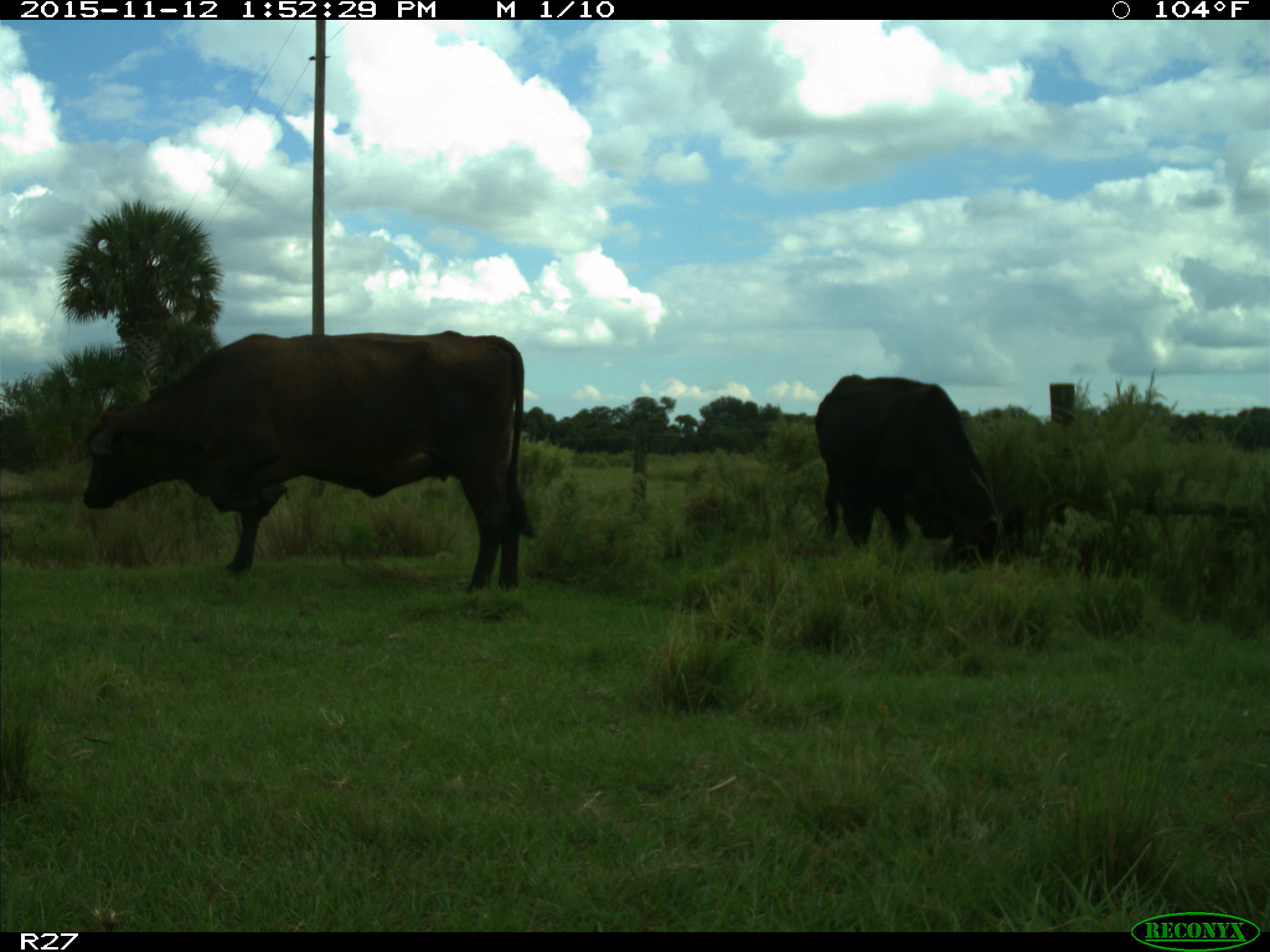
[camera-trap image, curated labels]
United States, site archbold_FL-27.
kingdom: Animalia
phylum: Chordata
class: Mammalia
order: Artiodactyla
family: Bovidae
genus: Bos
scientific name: Bos taurus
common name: domestic cow